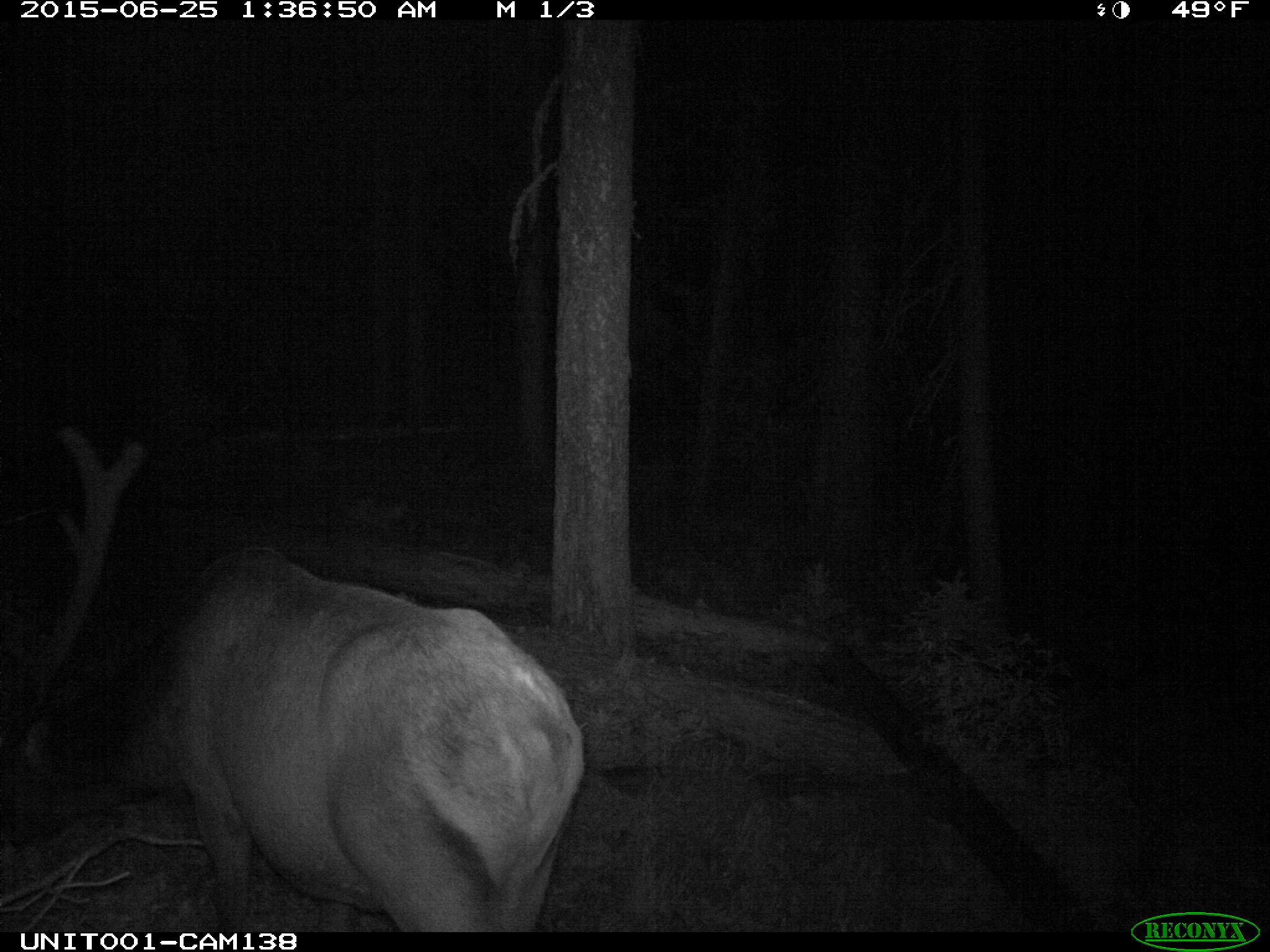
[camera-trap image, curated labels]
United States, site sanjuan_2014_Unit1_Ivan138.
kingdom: Animalia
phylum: Chordata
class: Mammalia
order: Artiodactyla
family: Cervidae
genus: Cervus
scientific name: Cervus elaphus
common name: red deer